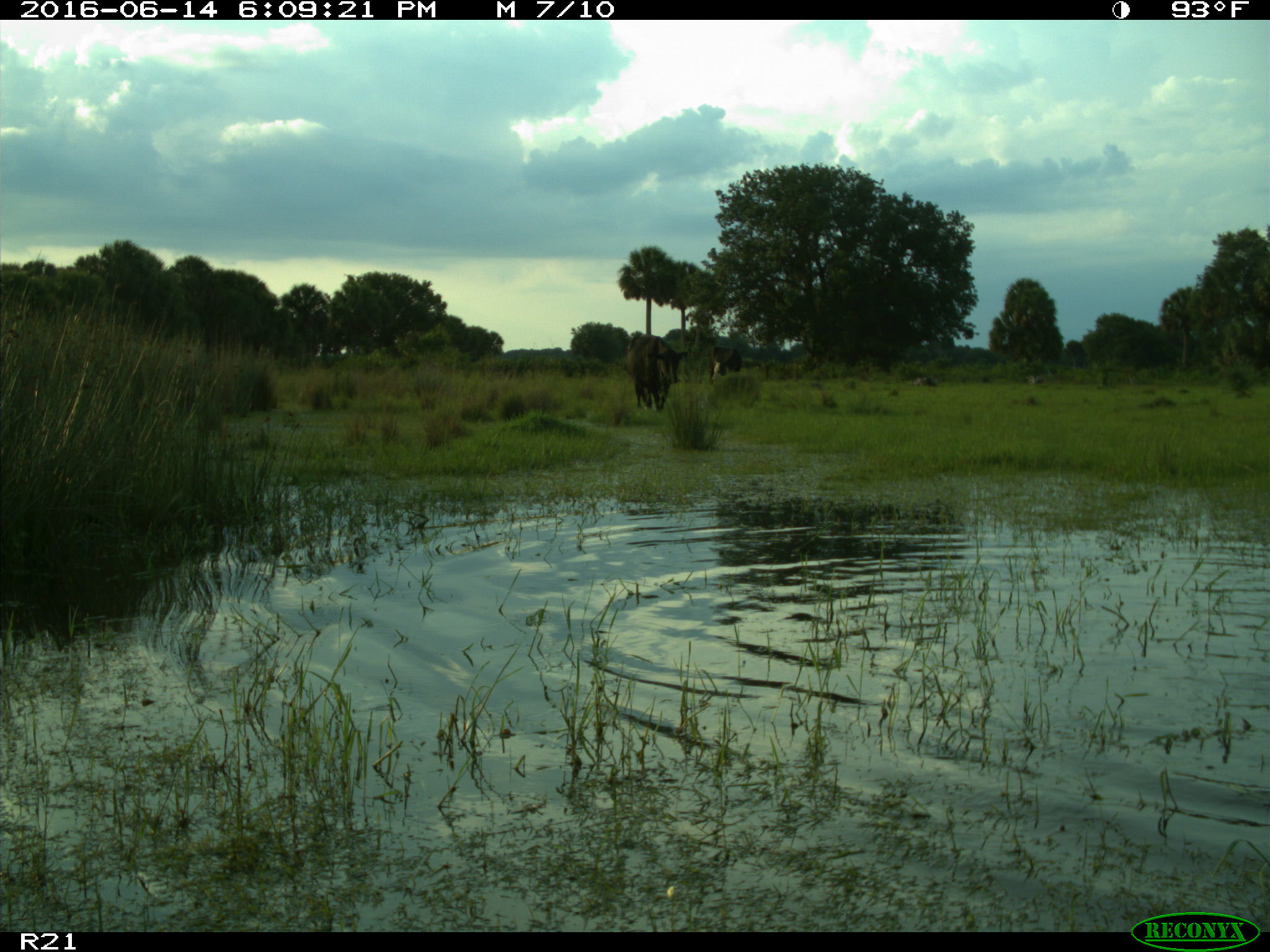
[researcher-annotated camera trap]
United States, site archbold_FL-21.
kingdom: Animalia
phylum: Chordata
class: Mammalia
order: Artiodactyla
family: Bovidae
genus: Bos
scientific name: Bos taurus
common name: domestic cow